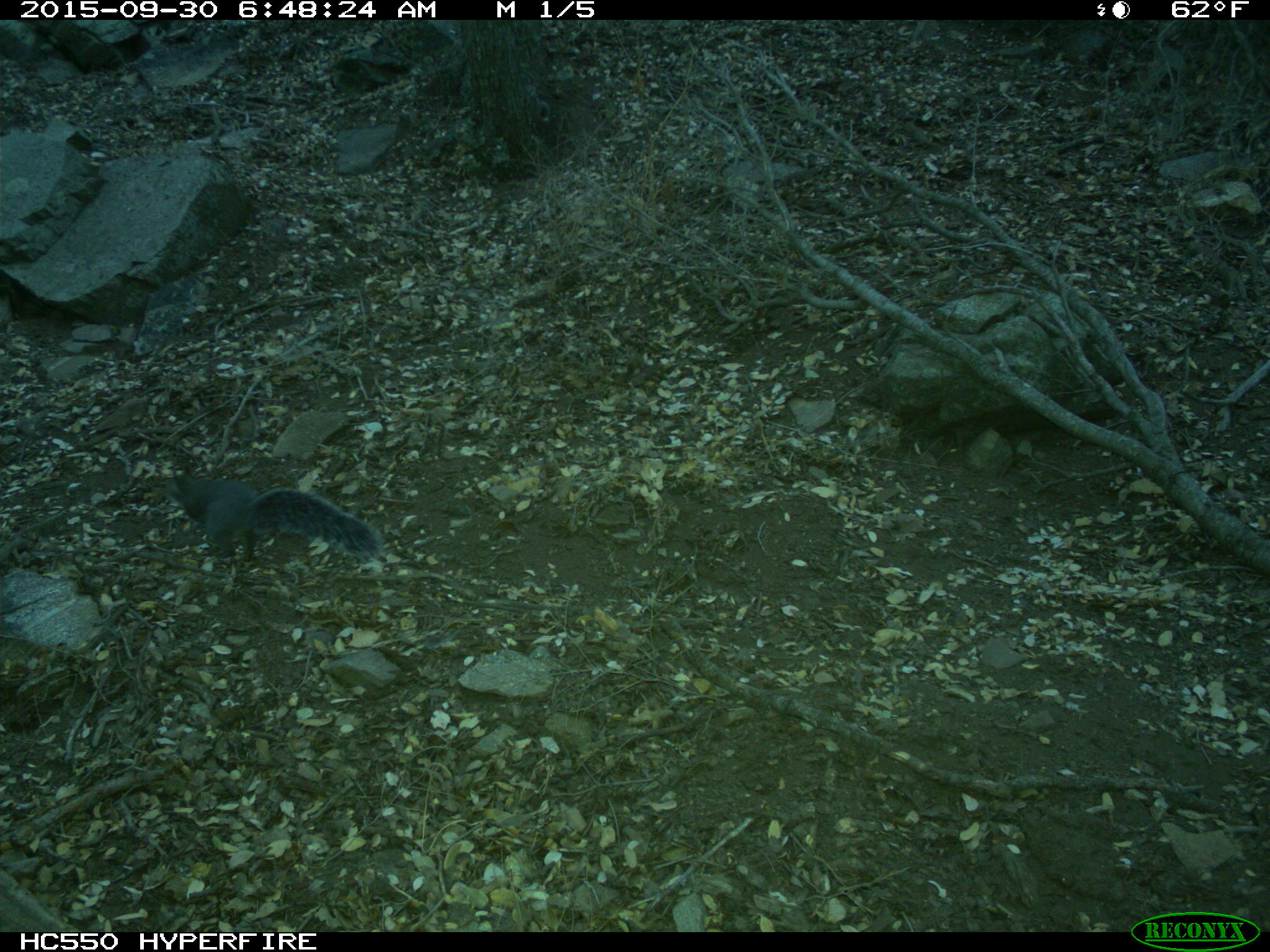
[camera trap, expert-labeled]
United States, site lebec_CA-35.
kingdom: Animalia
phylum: Chordata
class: Mammalia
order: Rodentia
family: Sciuridae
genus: Sciurus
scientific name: Sciurus carolinensis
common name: eastern gray squirrel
Sciurus carolinensis (eastern gray squirrel).